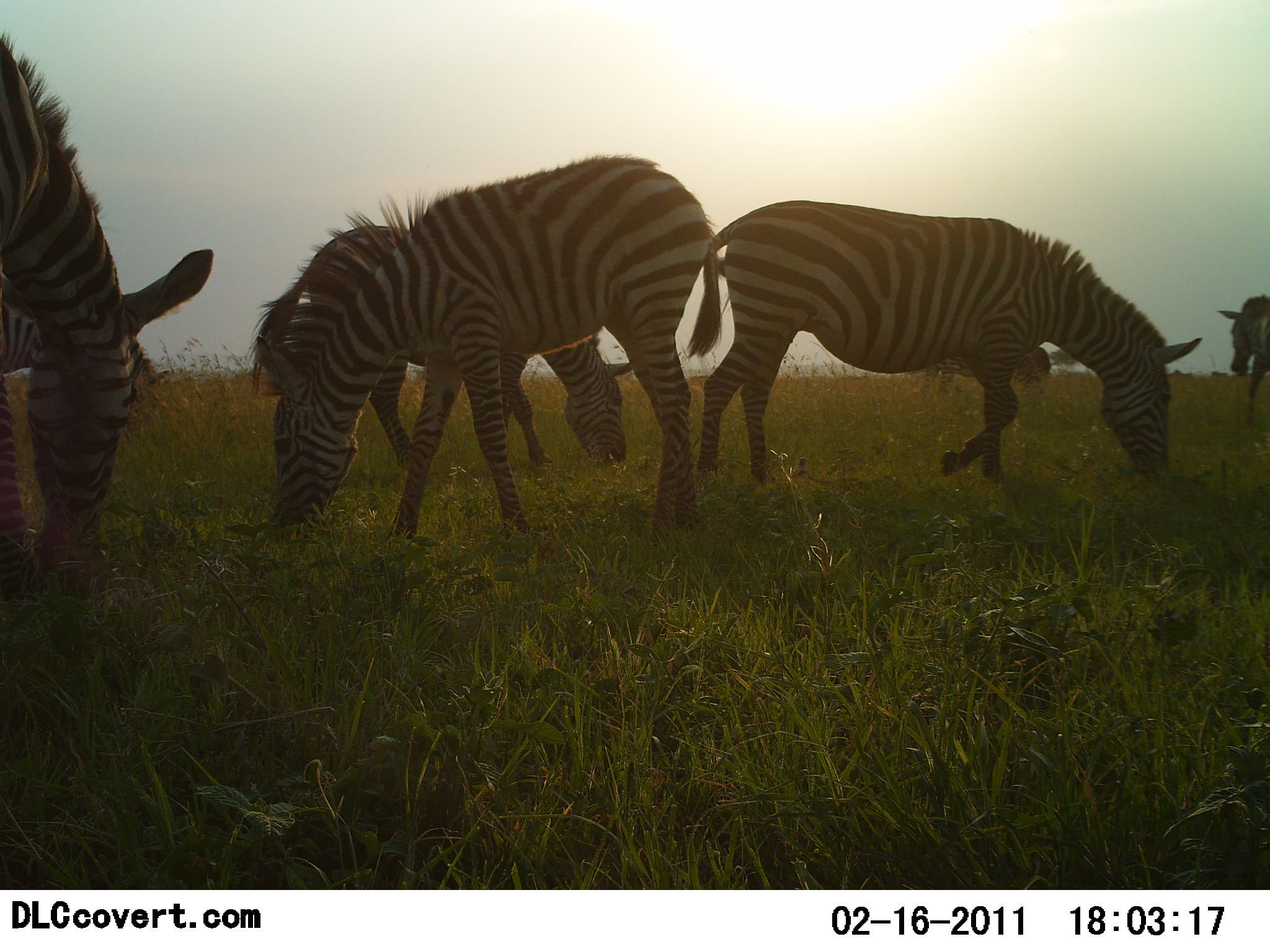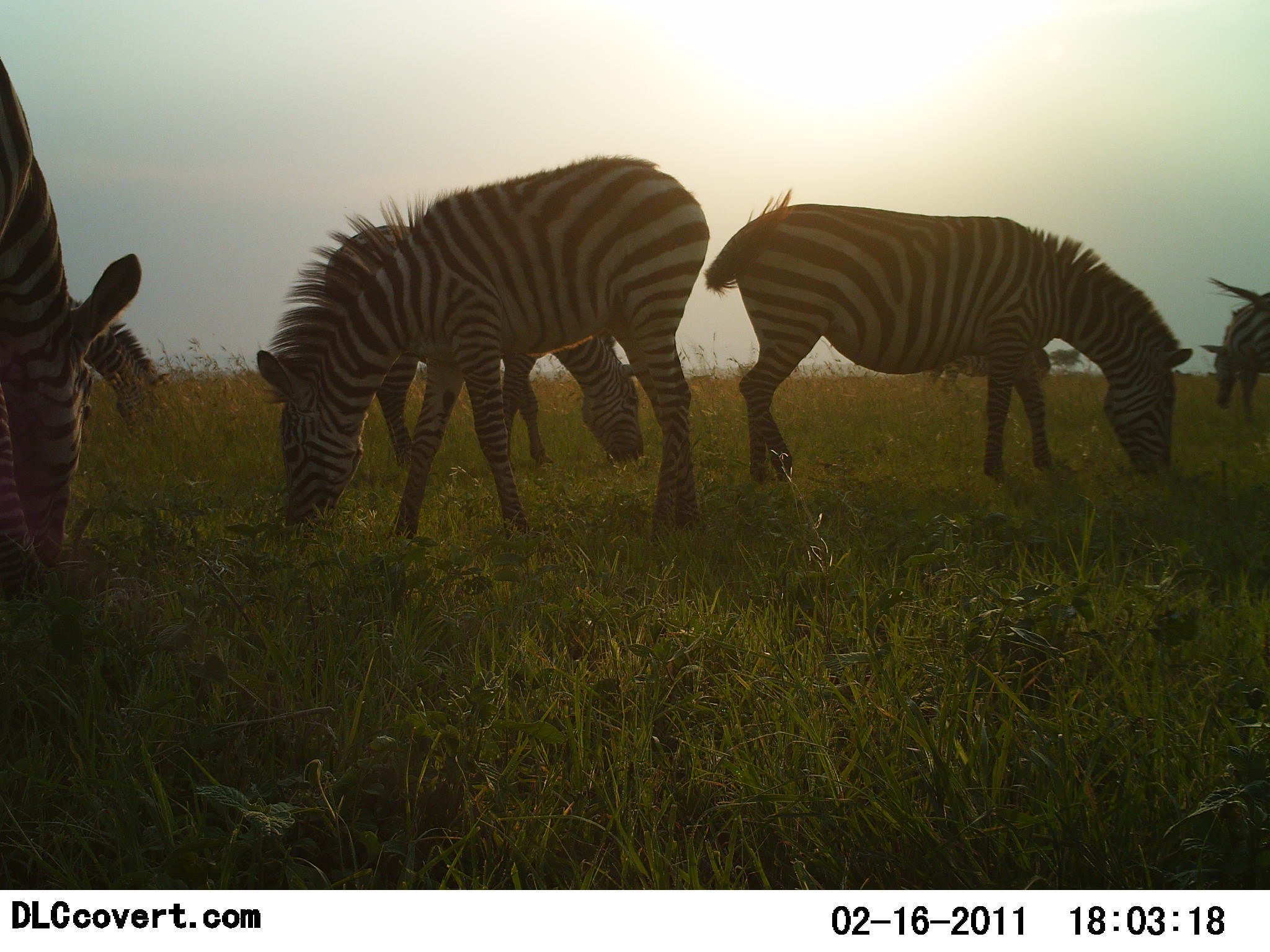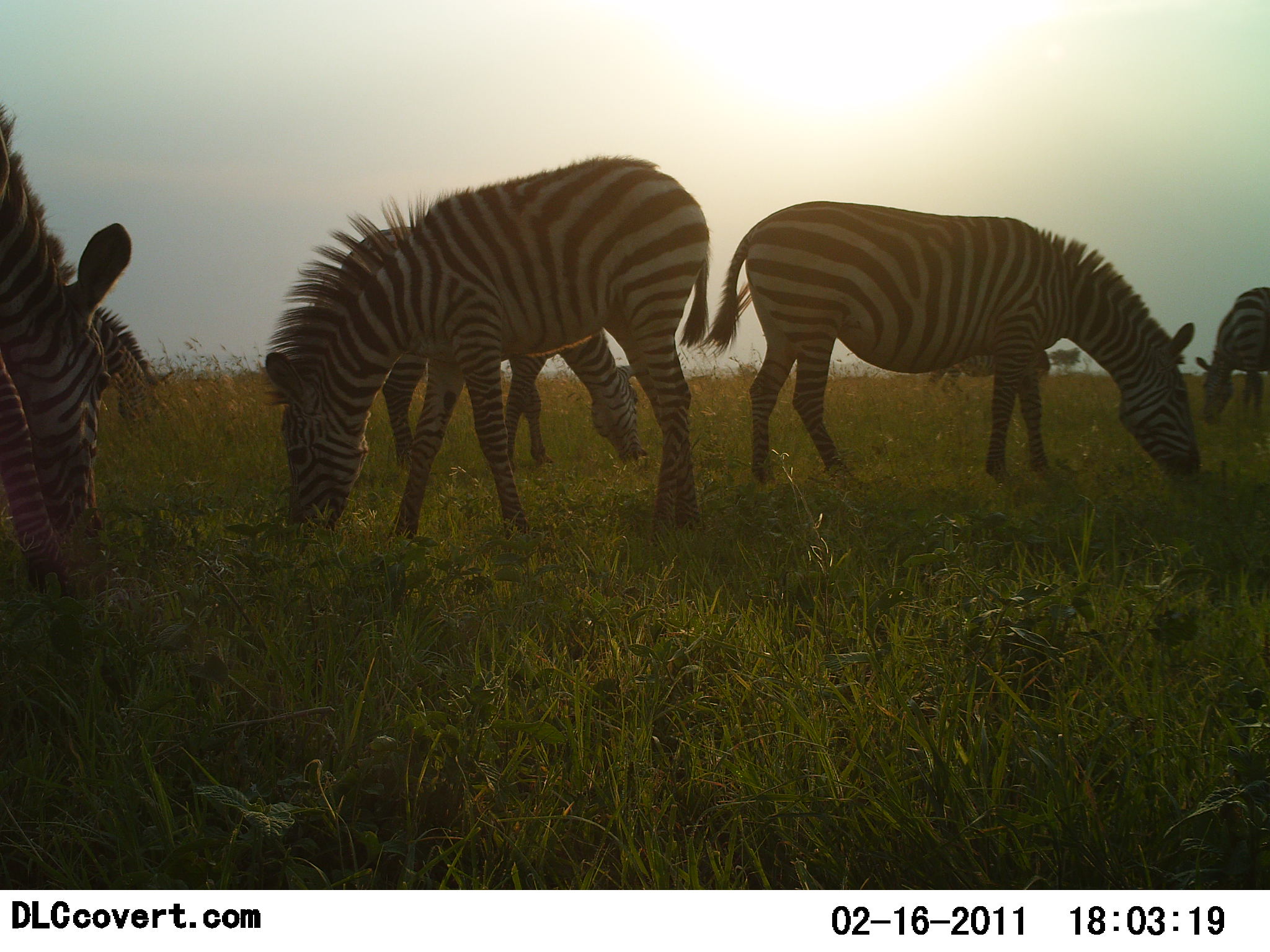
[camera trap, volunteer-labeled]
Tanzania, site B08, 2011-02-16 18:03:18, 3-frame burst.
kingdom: Animalia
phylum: Chordata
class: Mammalia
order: Perissodactyla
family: Equidae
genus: Equus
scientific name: Equus quagga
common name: plains zebra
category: zebra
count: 6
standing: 8%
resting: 0%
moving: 17%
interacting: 0%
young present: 8%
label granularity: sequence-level